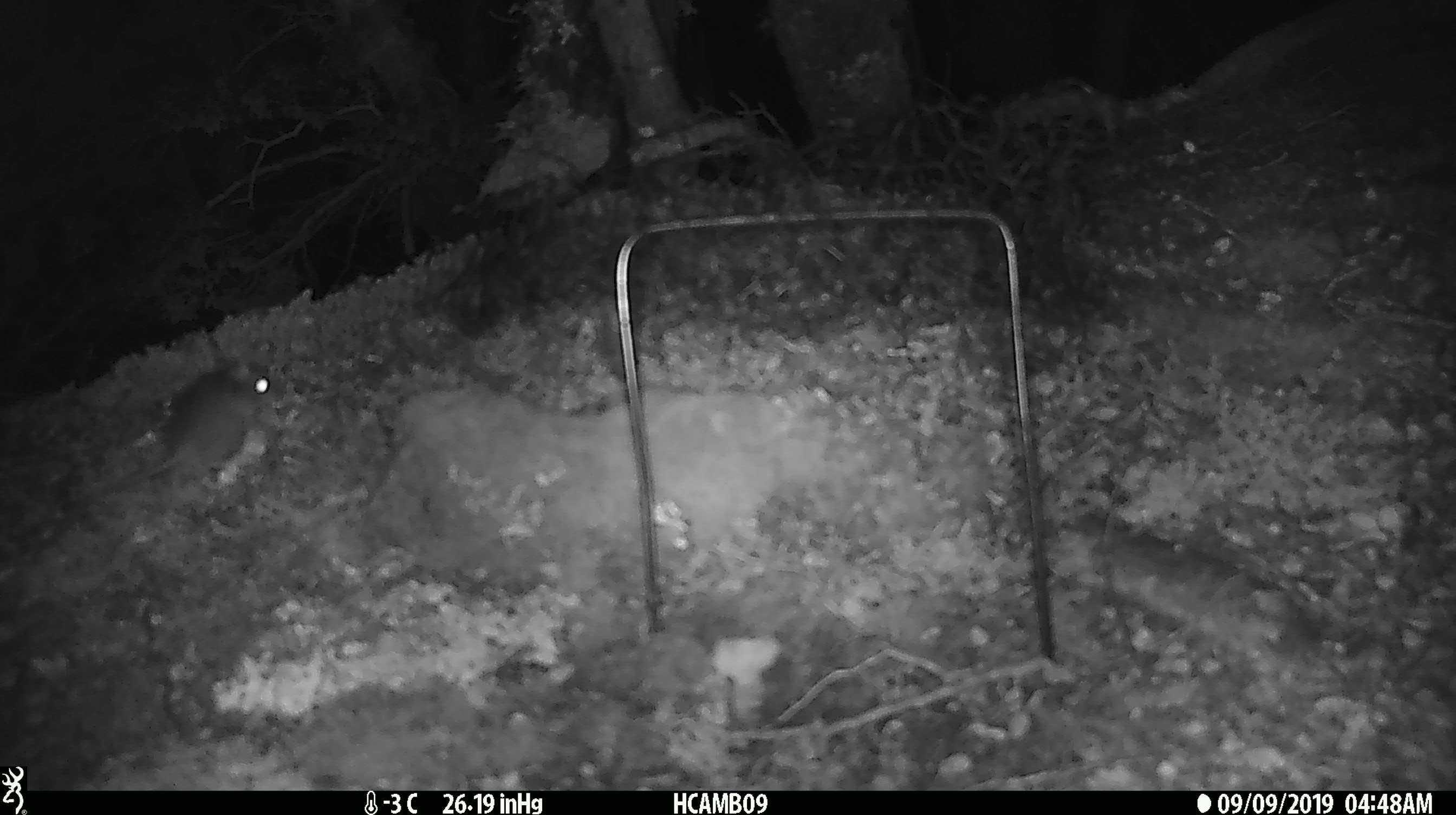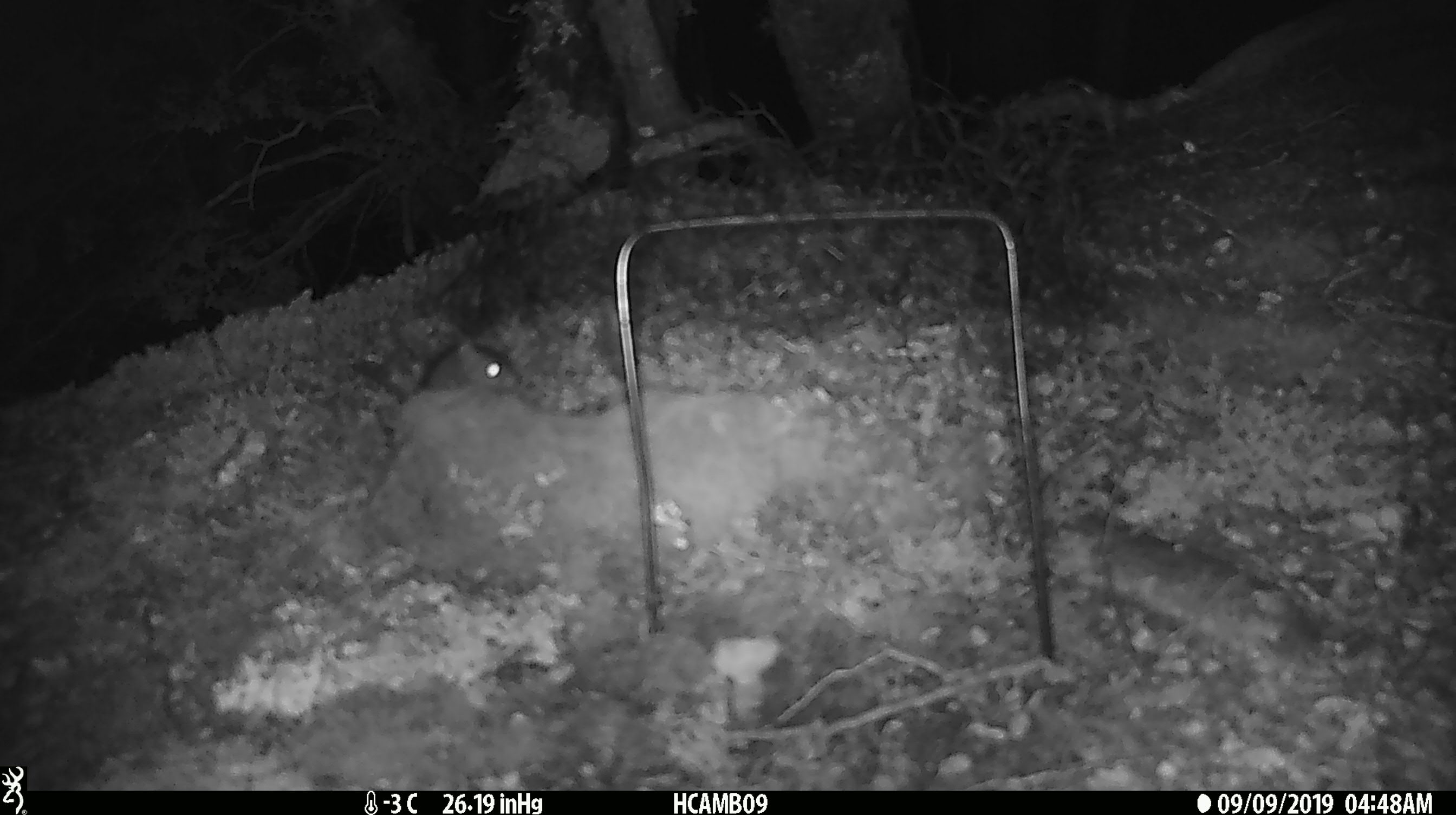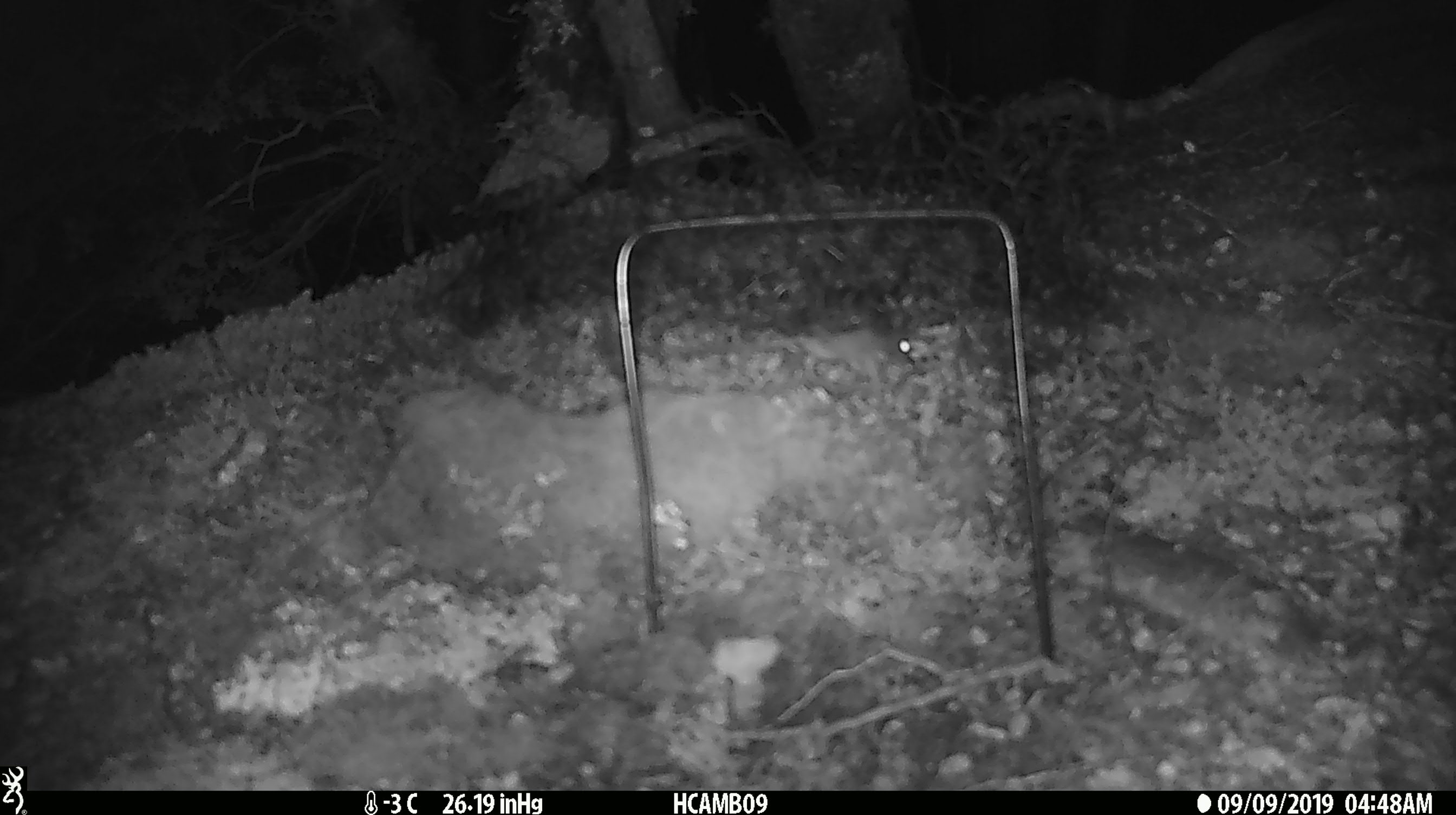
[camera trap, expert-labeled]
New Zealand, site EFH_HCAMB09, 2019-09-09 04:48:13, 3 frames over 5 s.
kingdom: Animalia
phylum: Chordata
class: Mammalia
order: Rodentia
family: Muridae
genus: Mus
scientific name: Mus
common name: mouse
Mouse (Mus).